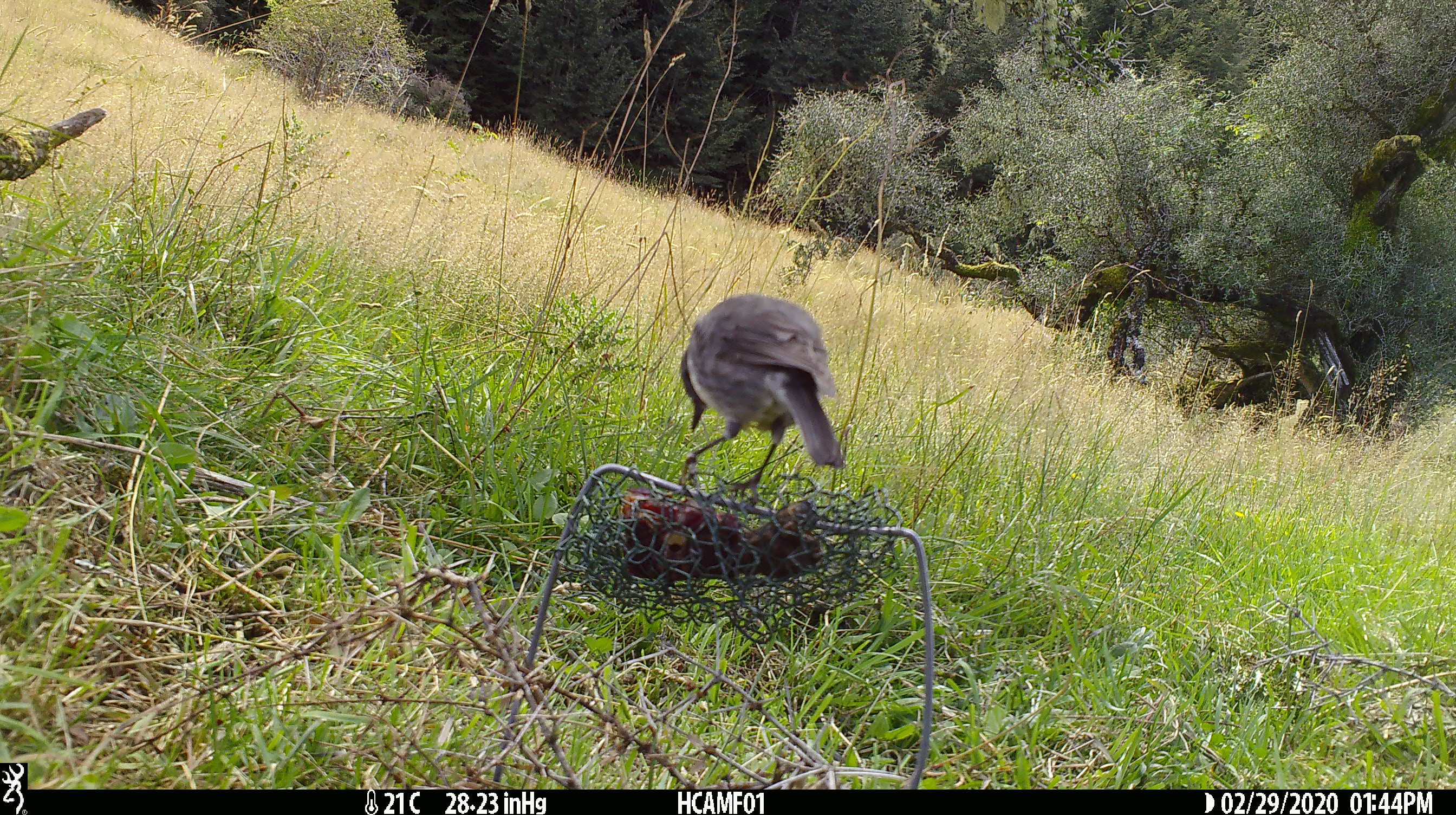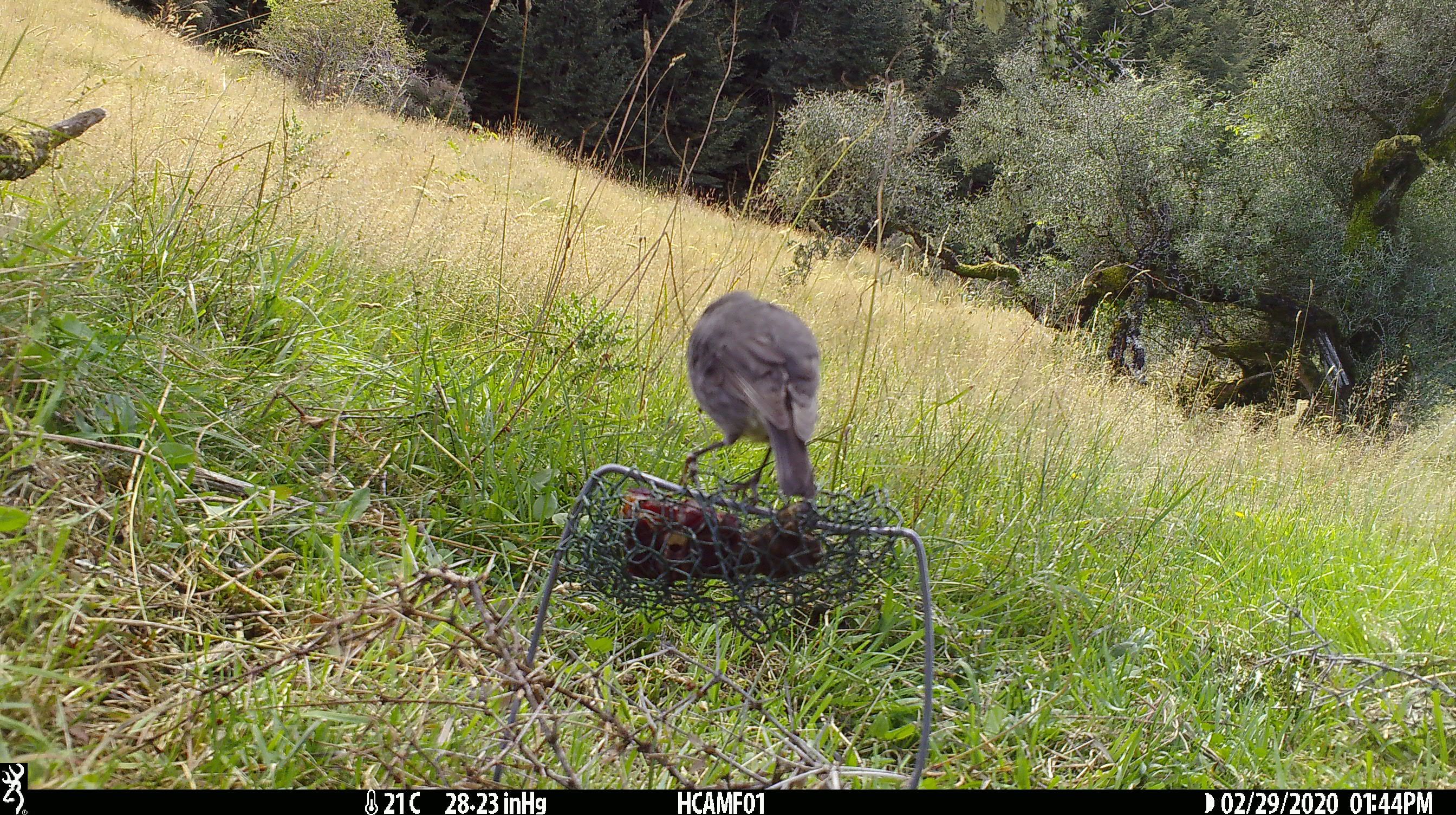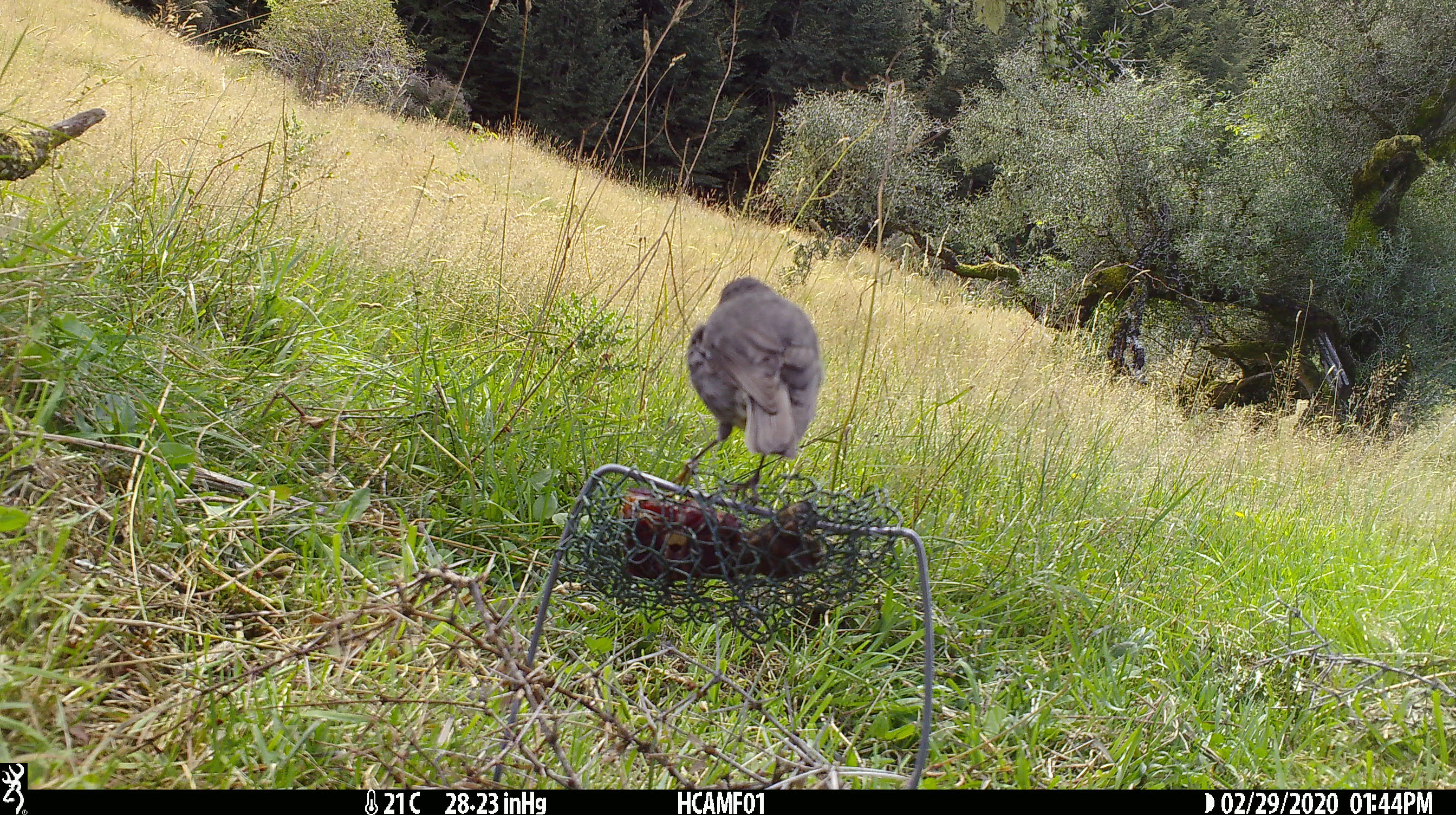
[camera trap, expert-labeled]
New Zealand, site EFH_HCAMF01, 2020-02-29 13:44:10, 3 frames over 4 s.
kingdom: Animalia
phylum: Chordata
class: Aves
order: Passeriformes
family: Petroicidae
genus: Petroica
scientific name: Petroica australis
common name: new zealand robin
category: robin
Robin (new zealand robin) (Petroica australis).